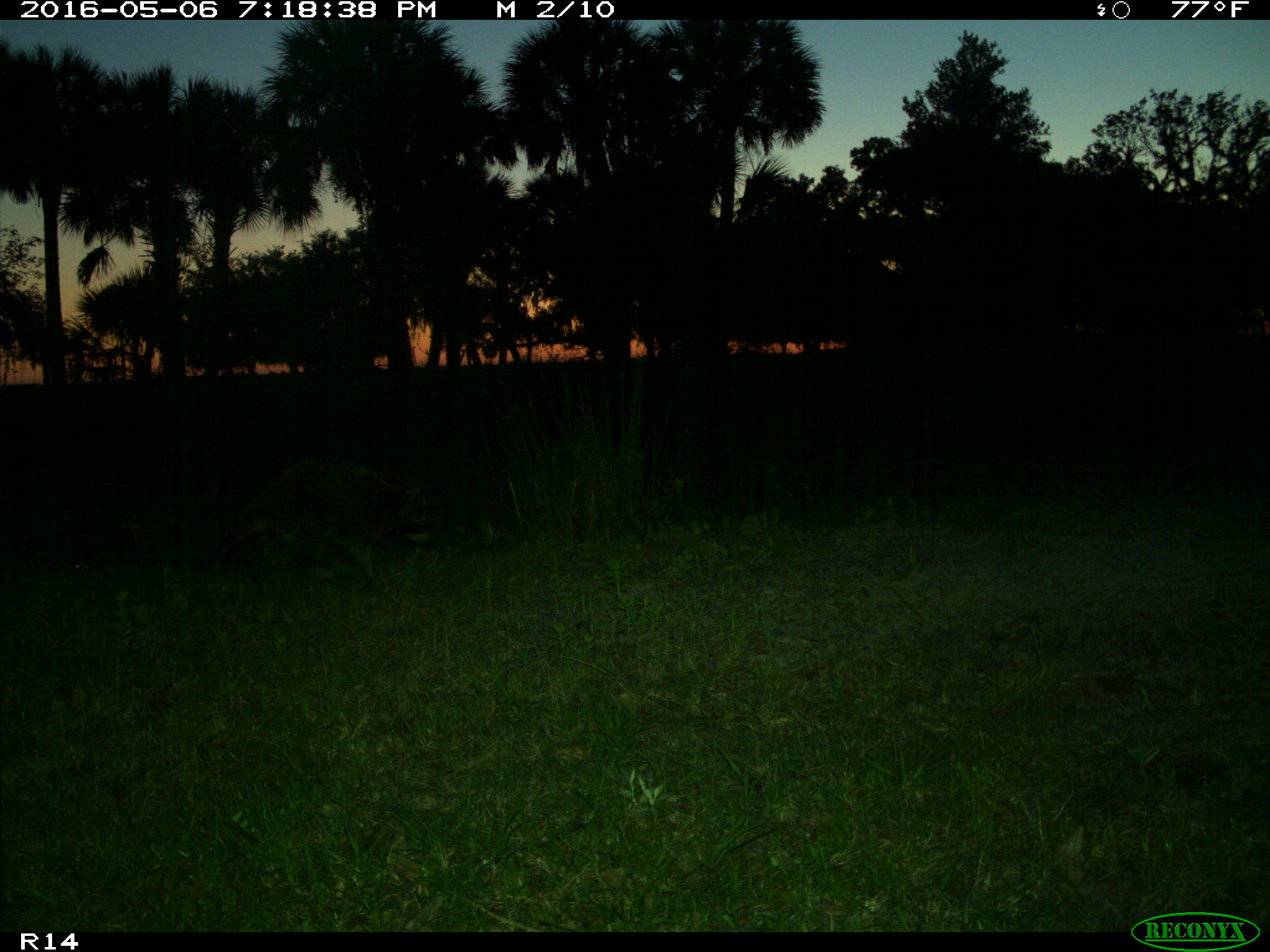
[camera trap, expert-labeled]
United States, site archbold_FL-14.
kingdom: Animalia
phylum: Chordata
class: Mammalia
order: Carnivora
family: Procyonidae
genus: Procyon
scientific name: Procyon lotor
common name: common raccoon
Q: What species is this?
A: Procyon lotor (common raccoon).